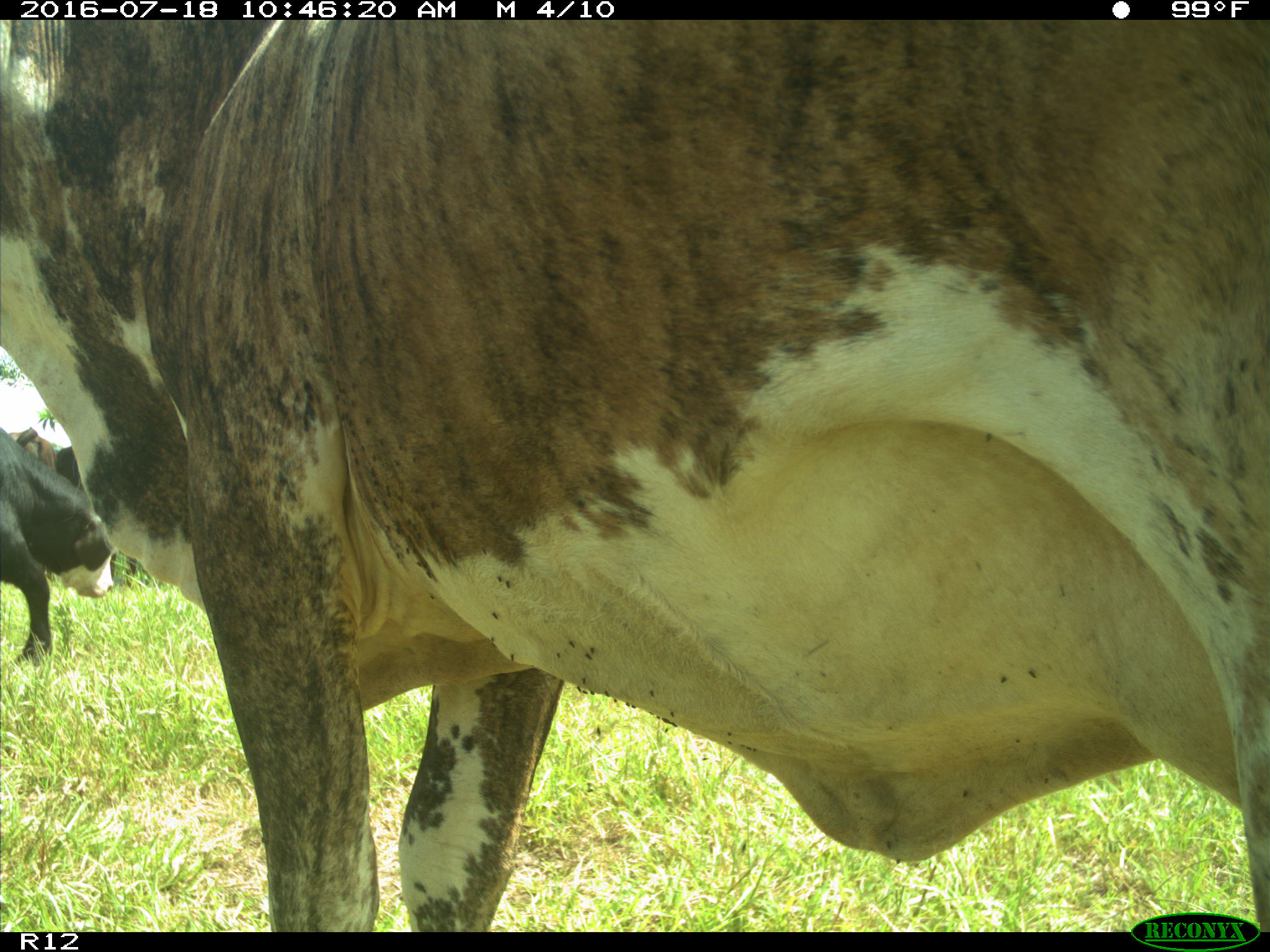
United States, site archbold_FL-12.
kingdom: Animalia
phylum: Chordata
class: Mammalia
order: Artiodactyla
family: Bovidae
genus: Bos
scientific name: Bos taurus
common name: domestic cow